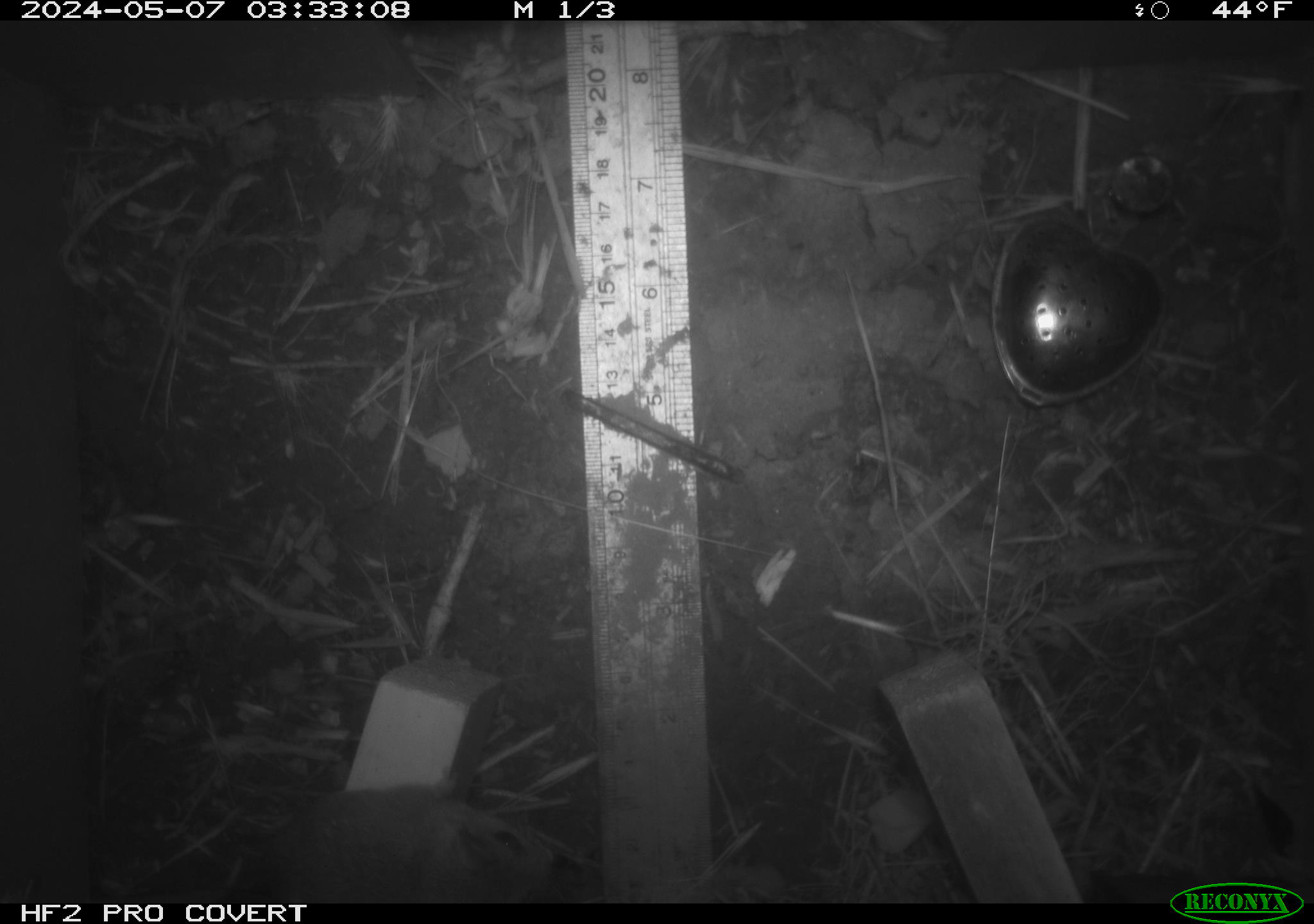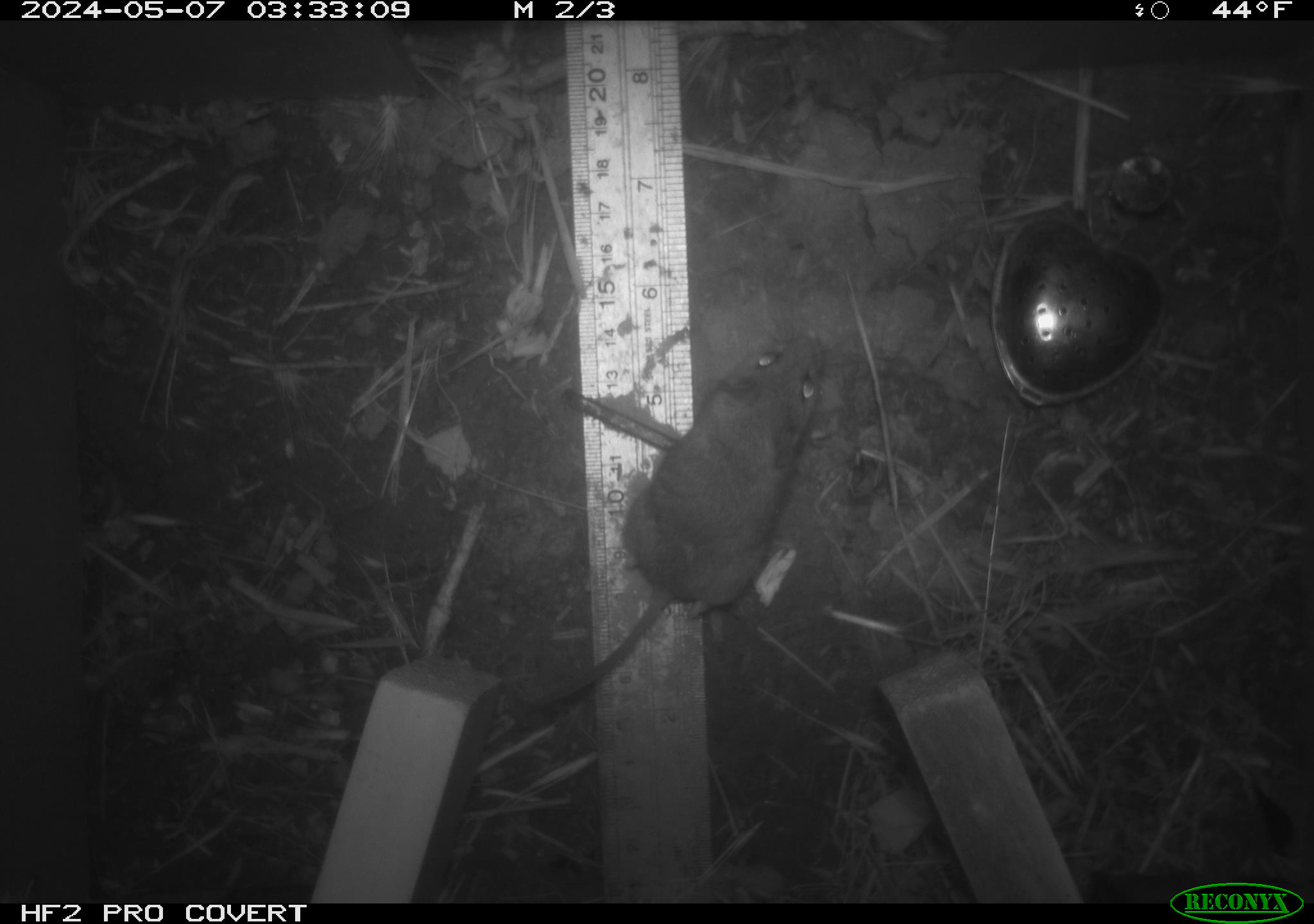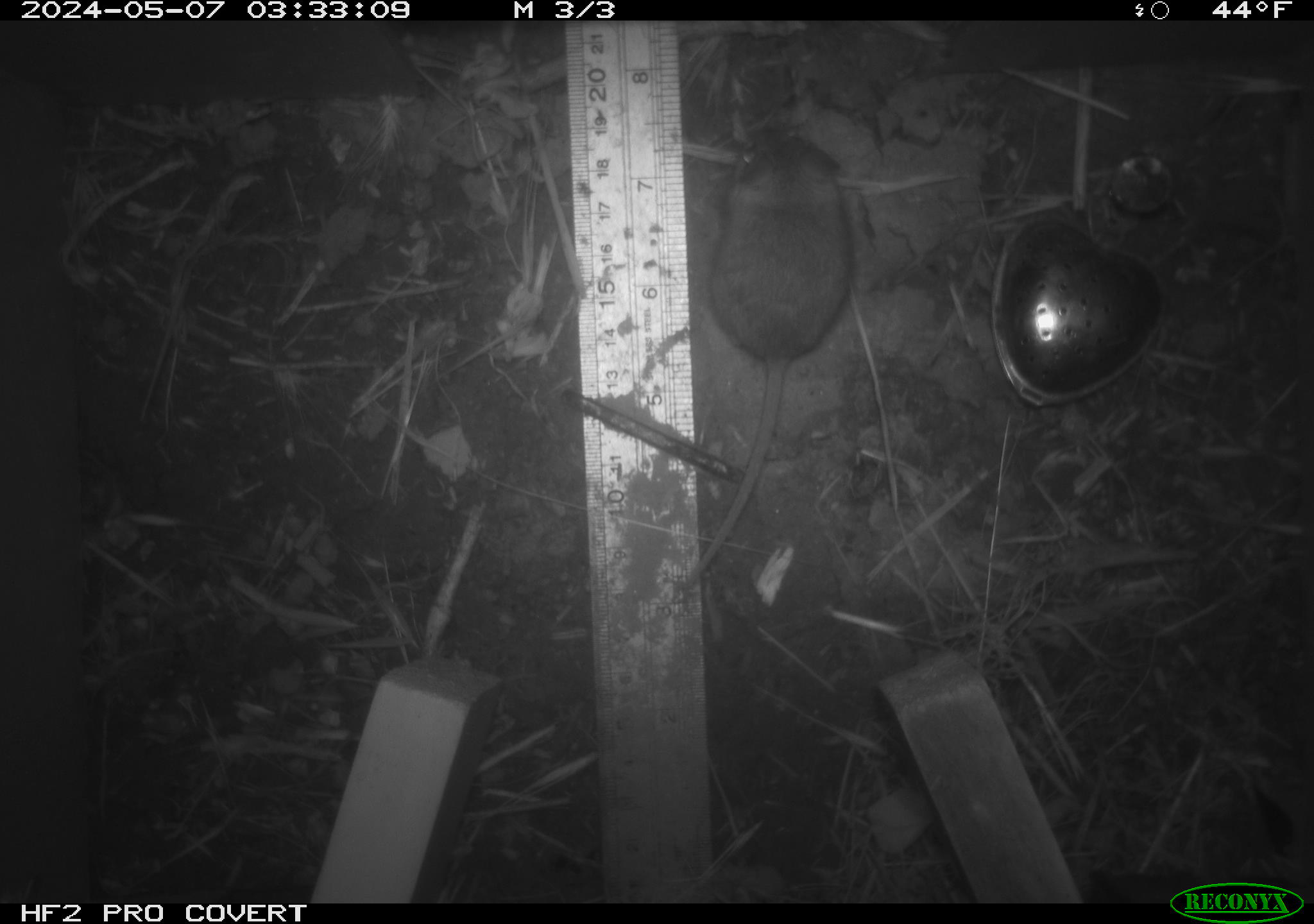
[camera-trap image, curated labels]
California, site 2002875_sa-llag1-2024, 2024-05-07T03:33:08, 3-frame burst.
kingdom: Animalia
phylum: Chordata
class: Mammalia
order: Rodentia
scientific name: Rodentia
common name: mouse species